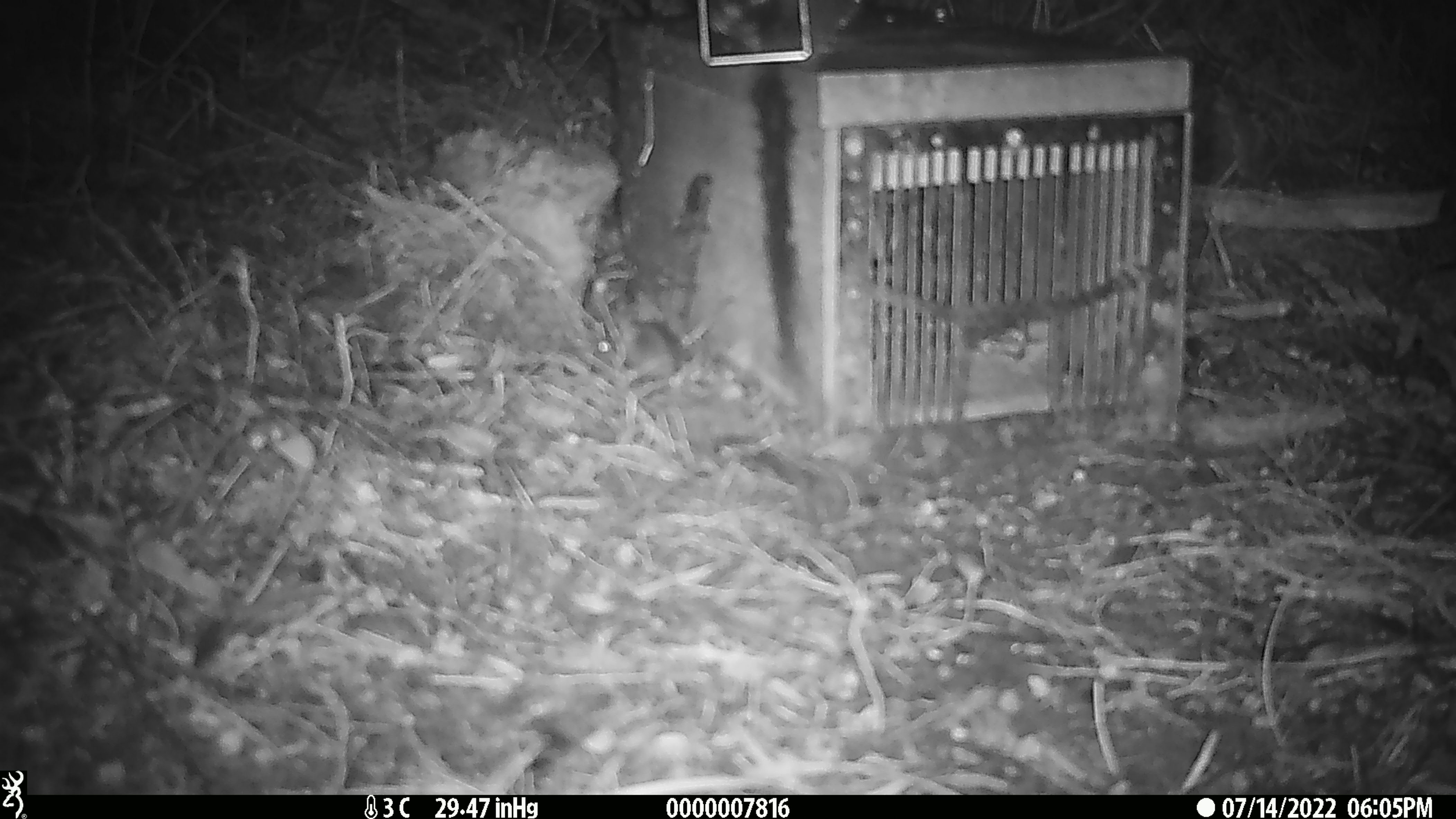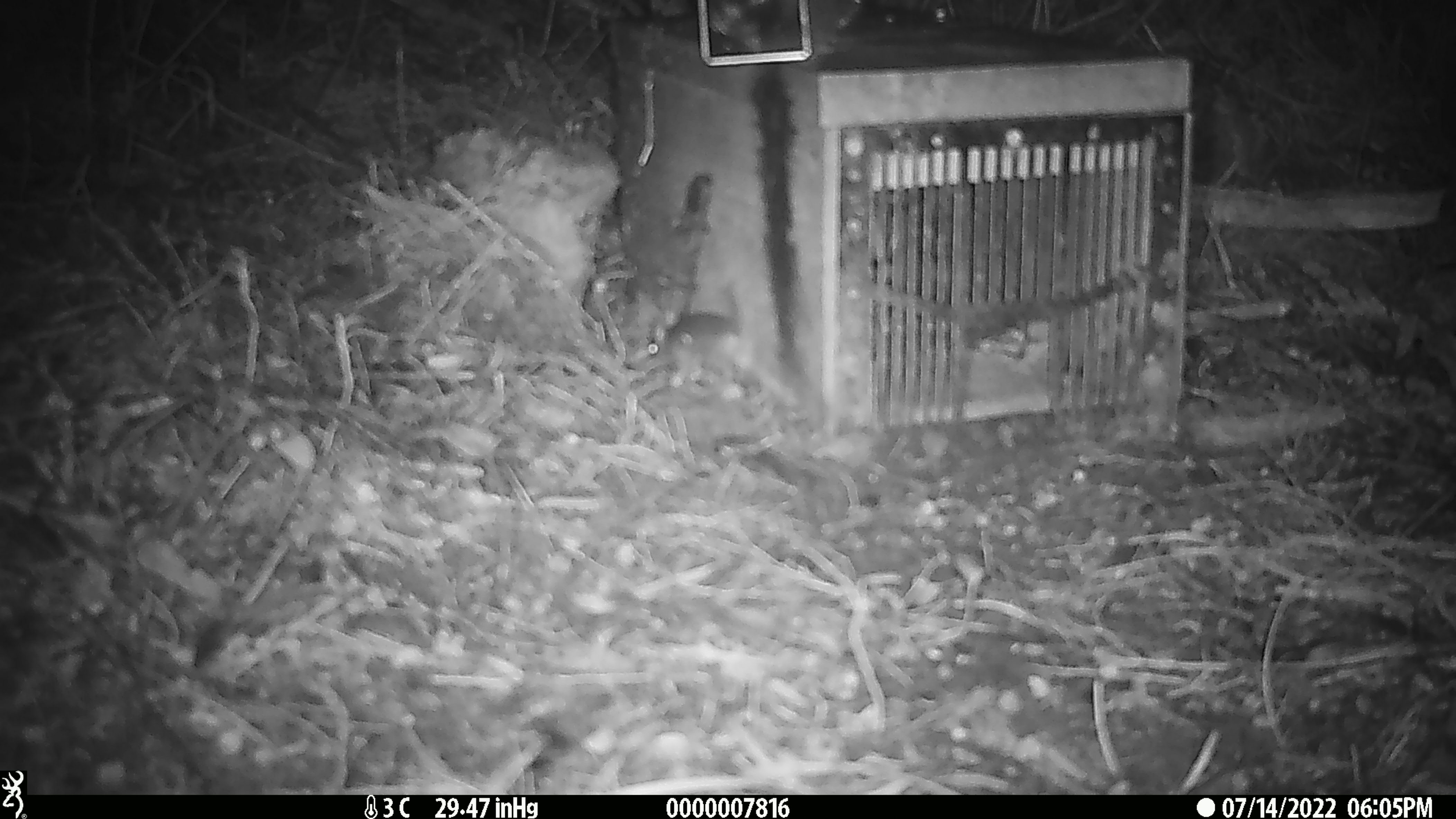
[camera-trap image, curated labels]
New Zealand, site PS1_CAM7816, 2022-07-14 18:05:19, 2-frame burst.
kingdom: Animalia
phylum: Chordata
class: Mammalia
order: Rodentia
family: Muridae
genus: Mus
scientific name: Mus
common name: mouse